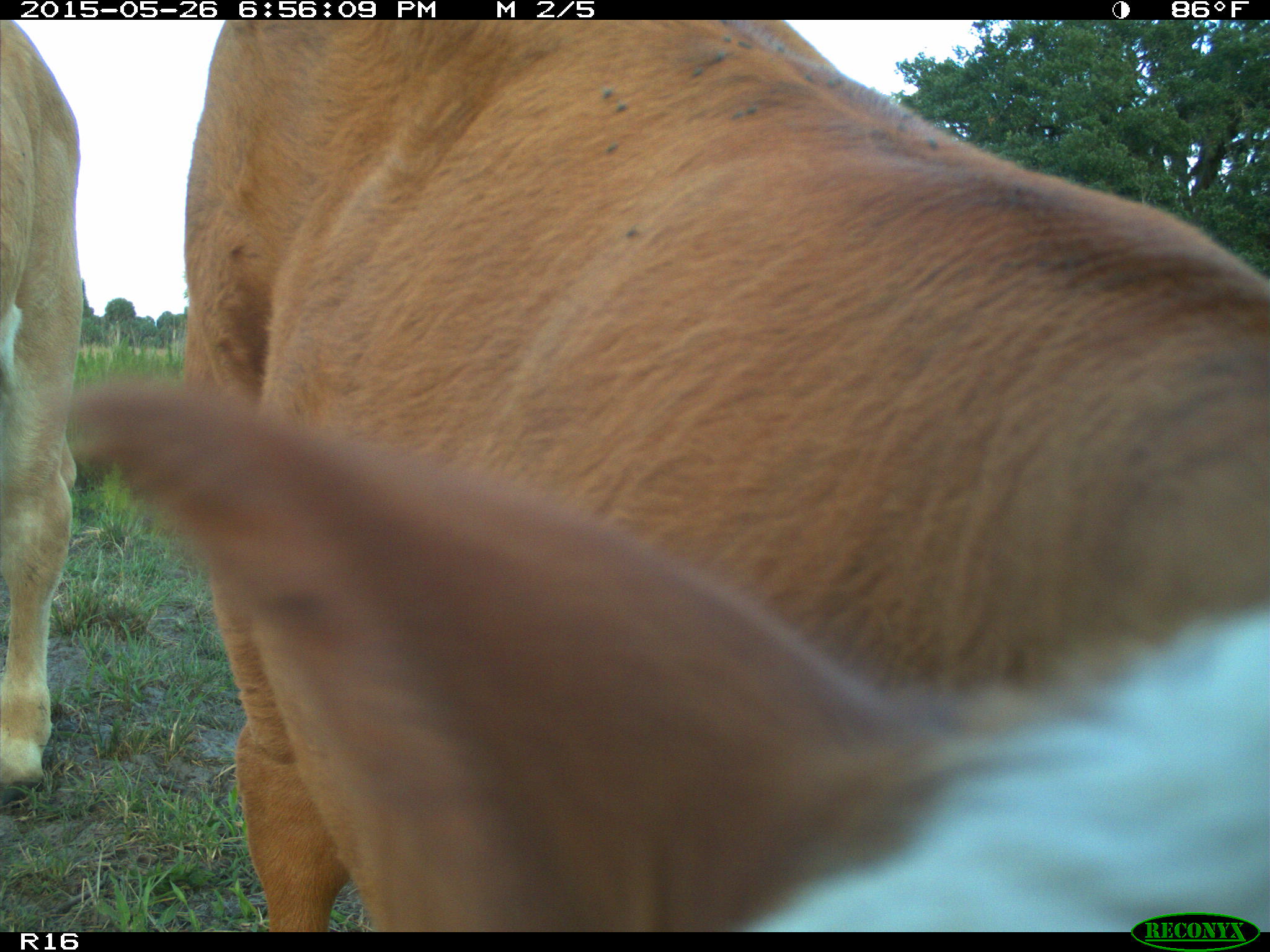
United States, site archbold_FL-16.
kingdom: Animalia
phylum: Chordata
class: Mammalia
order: Artiodactyla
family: Bovidae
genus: Bos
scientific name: Bos taurus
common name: domestic cow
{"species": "Bos taurus (domestic cow)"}